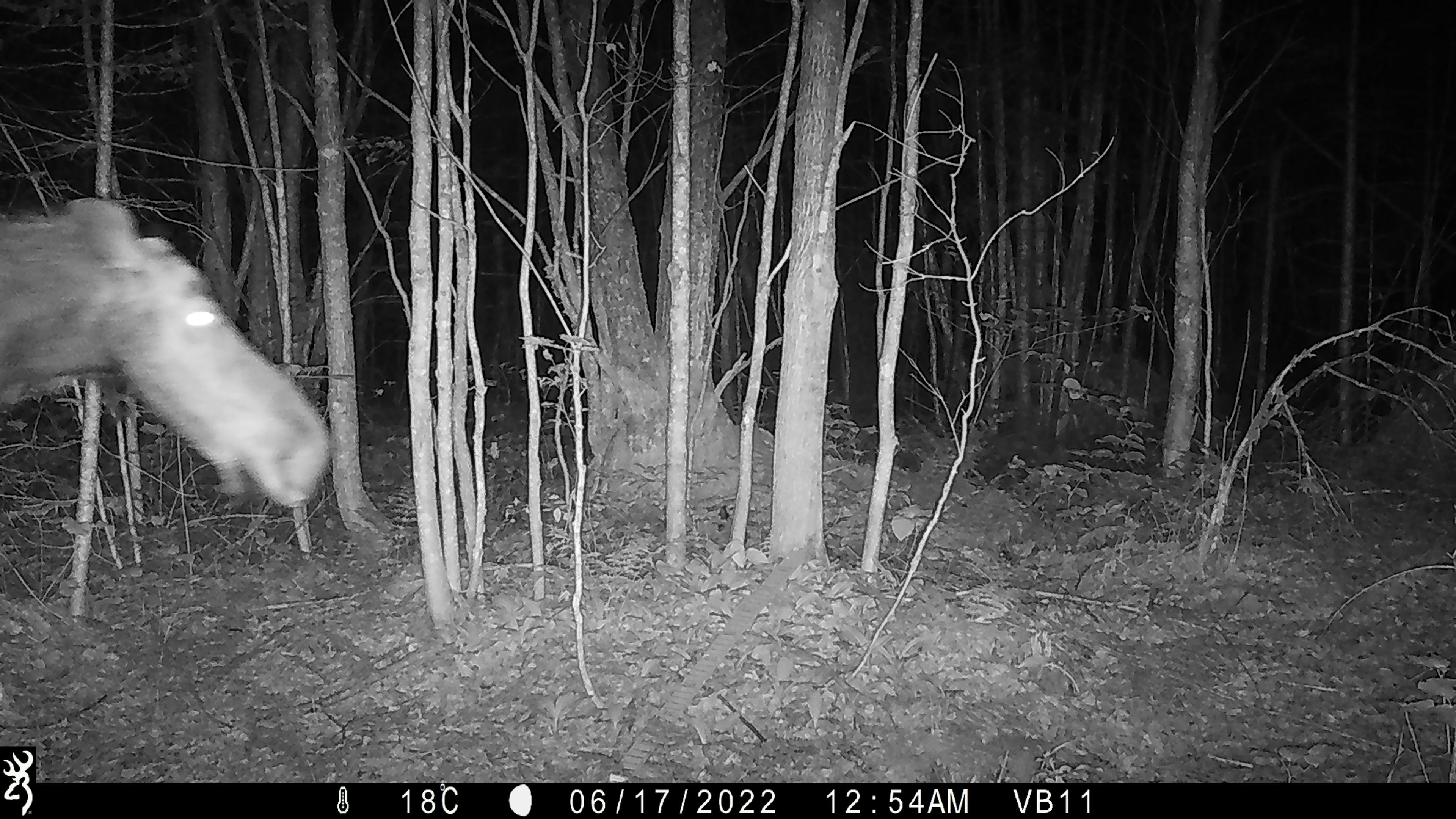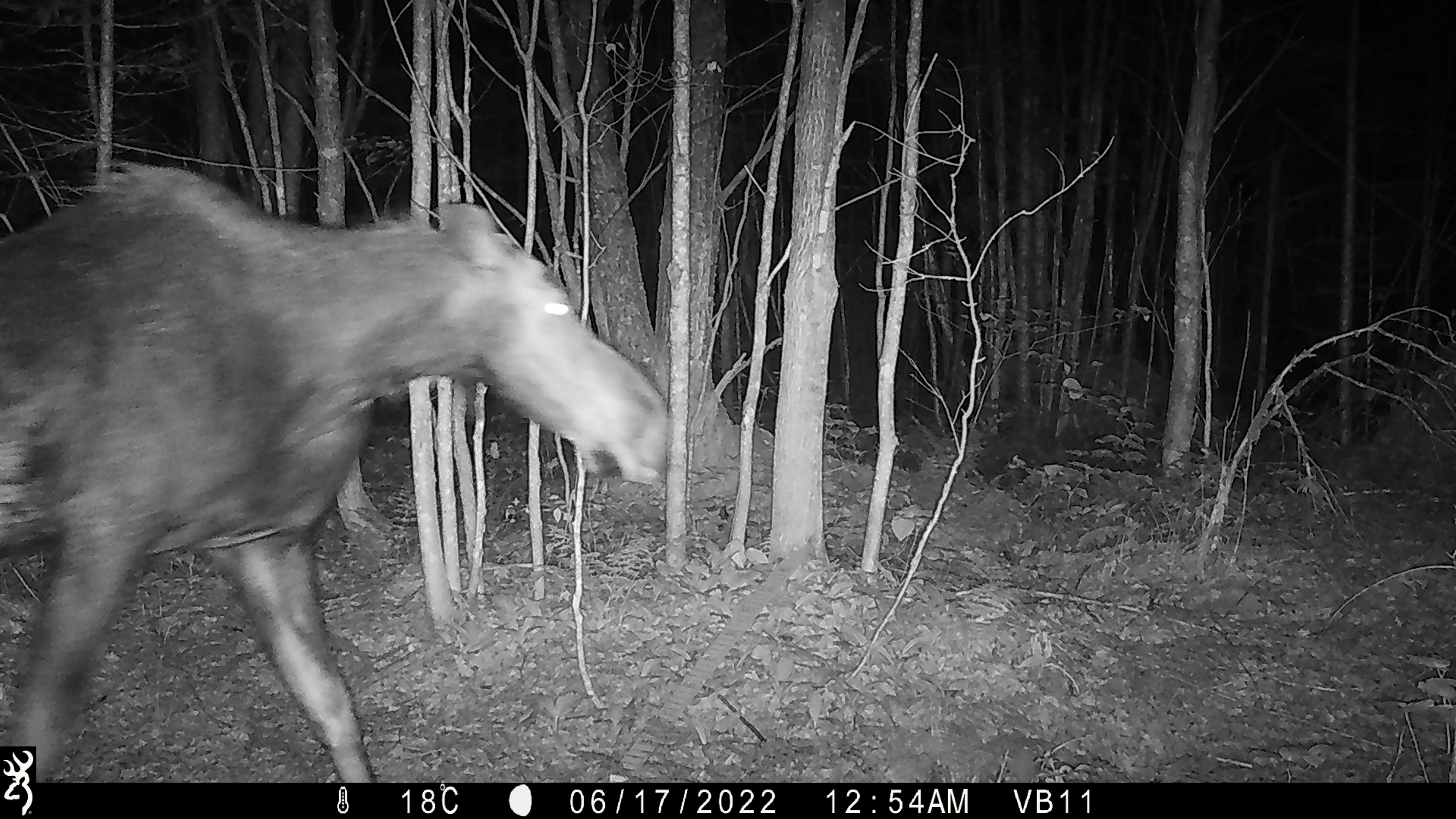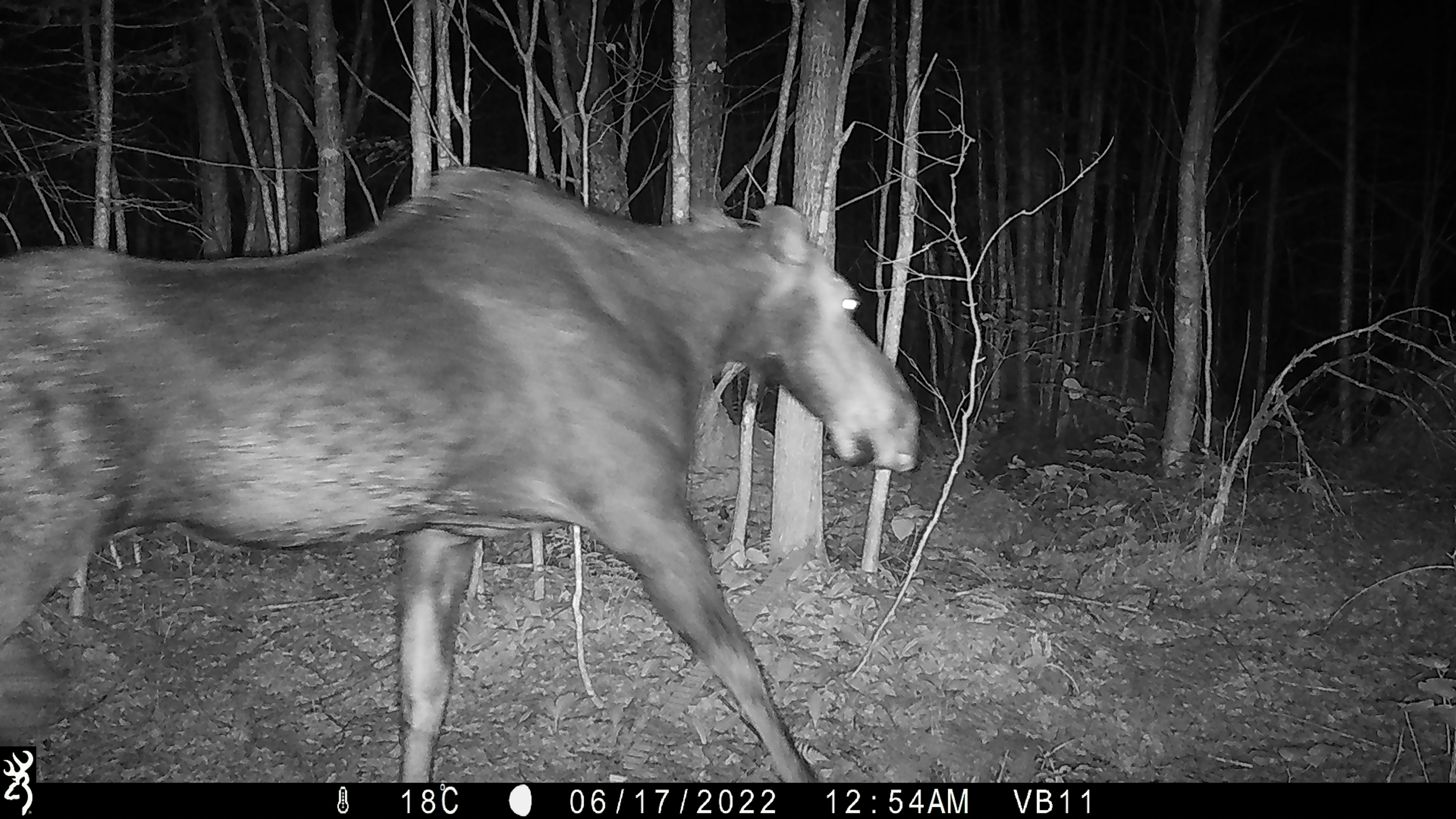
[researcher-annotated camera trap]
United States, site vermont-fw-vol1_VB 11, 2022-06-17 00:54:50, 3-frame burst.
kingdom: Animalia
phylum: Chordata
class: Mammalia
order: Artiodactyla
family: Cervidae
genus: Alces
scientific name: Alces alces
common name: moose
Moose (Alces alces).